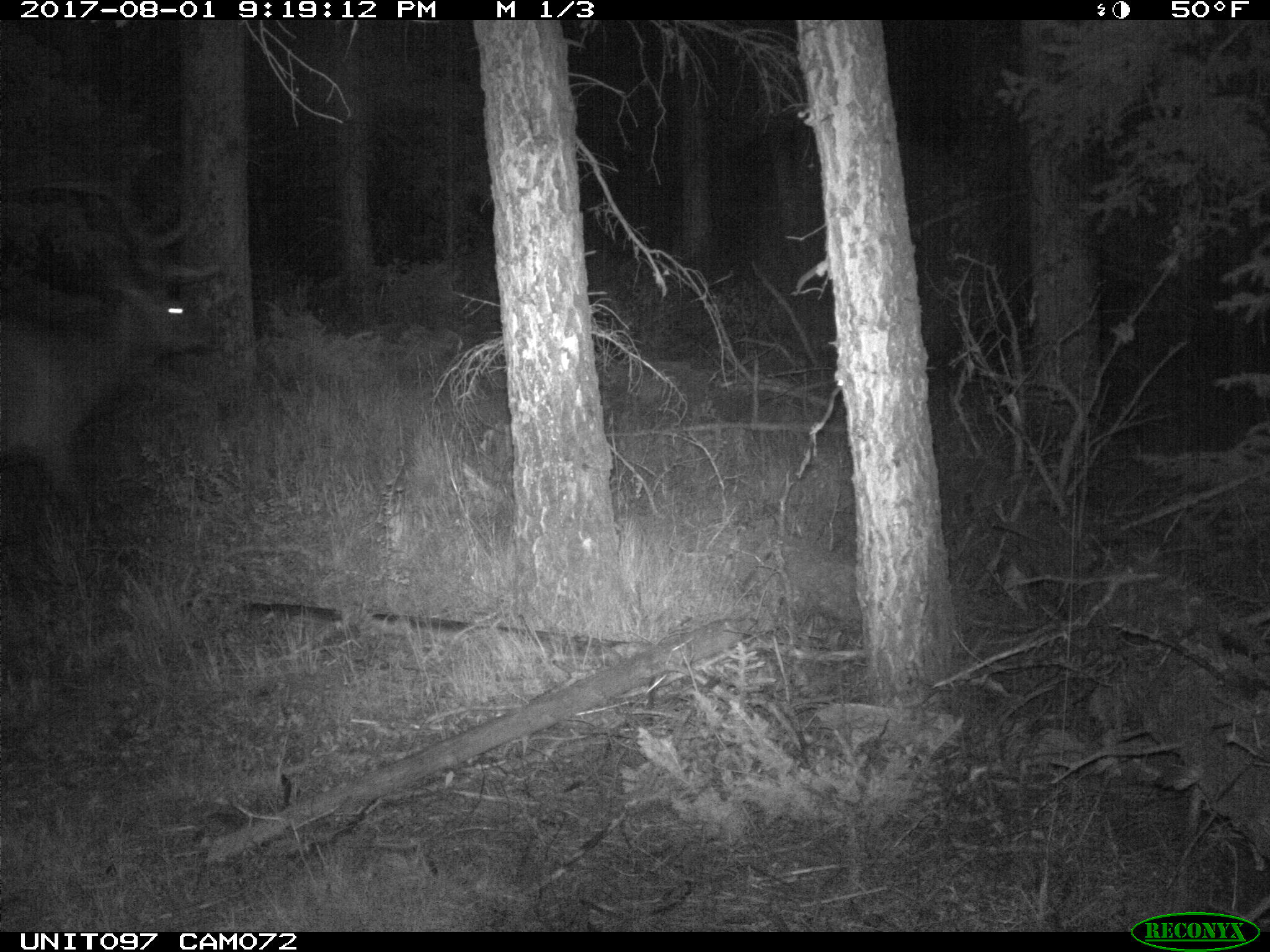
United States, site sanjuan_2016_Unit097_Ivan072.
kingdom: Animalia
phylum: Chordata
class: Mammalia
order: Artiodactyla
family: Cervidae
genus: Cervus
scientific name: Cervus elaphus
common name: red deer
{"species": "Cervus elaphus (red deer)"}